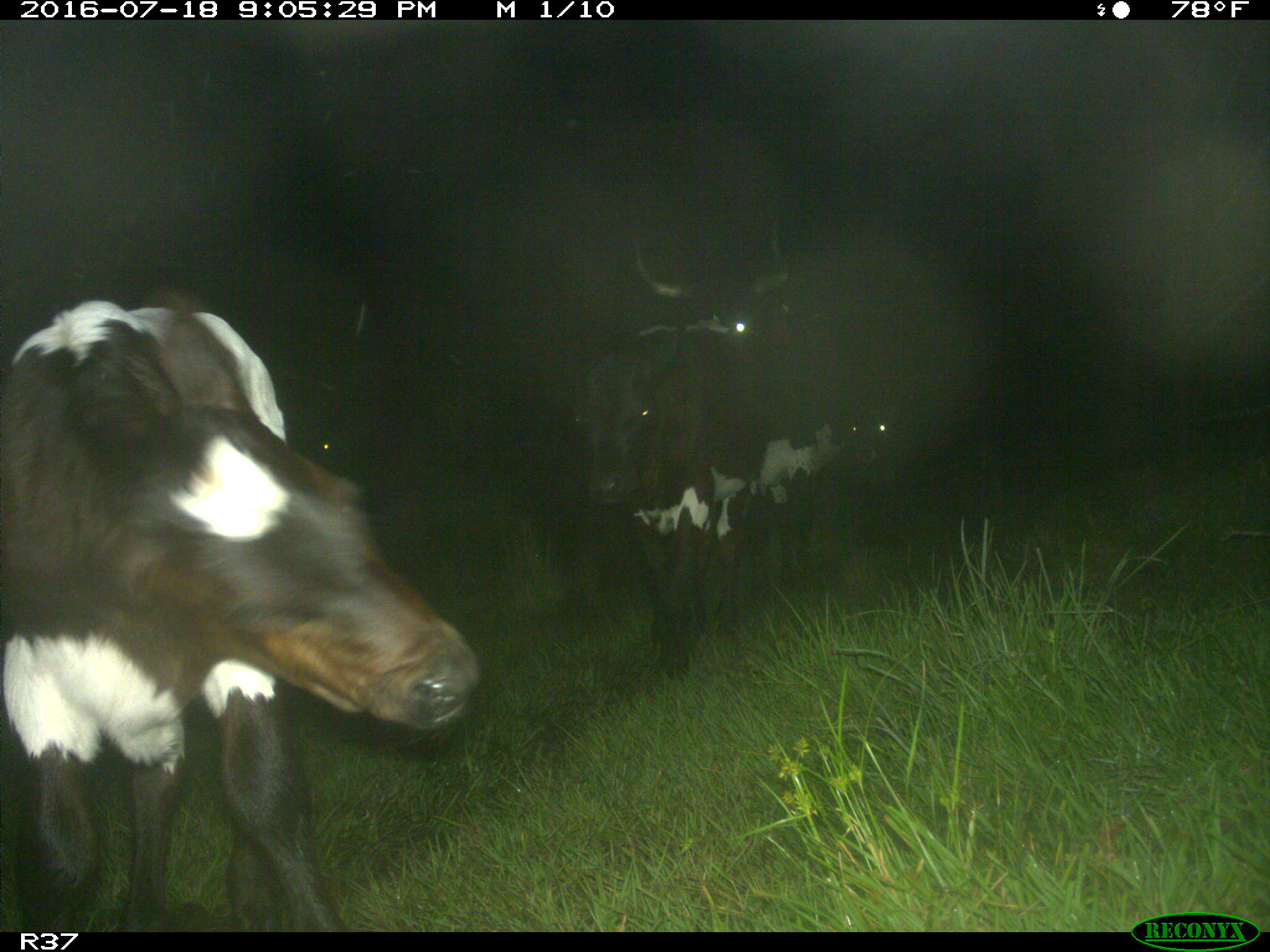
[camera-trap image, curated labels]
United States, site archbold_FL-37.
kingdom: Animalia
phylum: Chordata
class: Mammalia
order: Artiodactyla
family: Bovidae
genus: Bos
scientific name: Bos taurus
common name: domestic cow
Bos taurus (domestic cow).